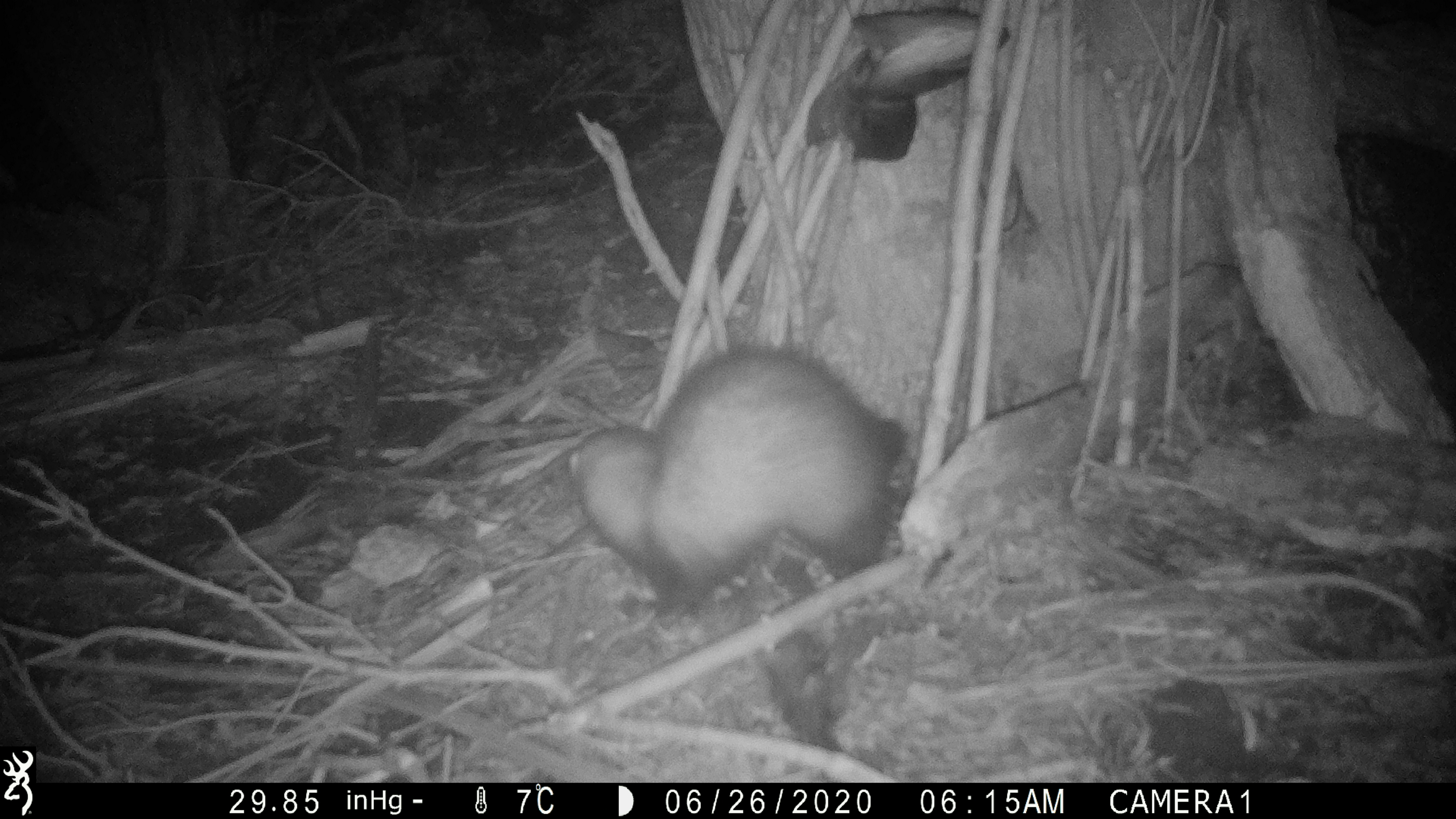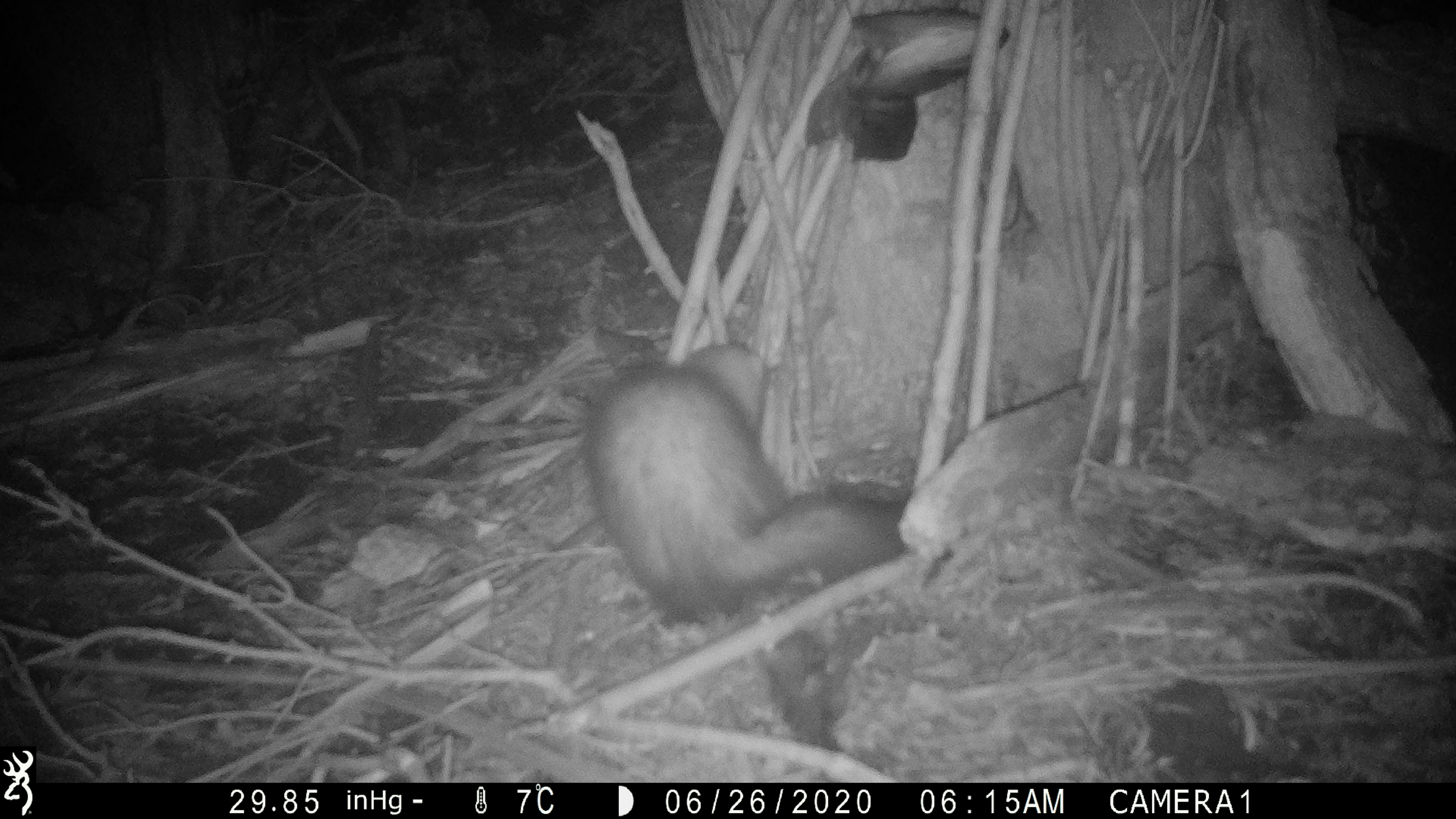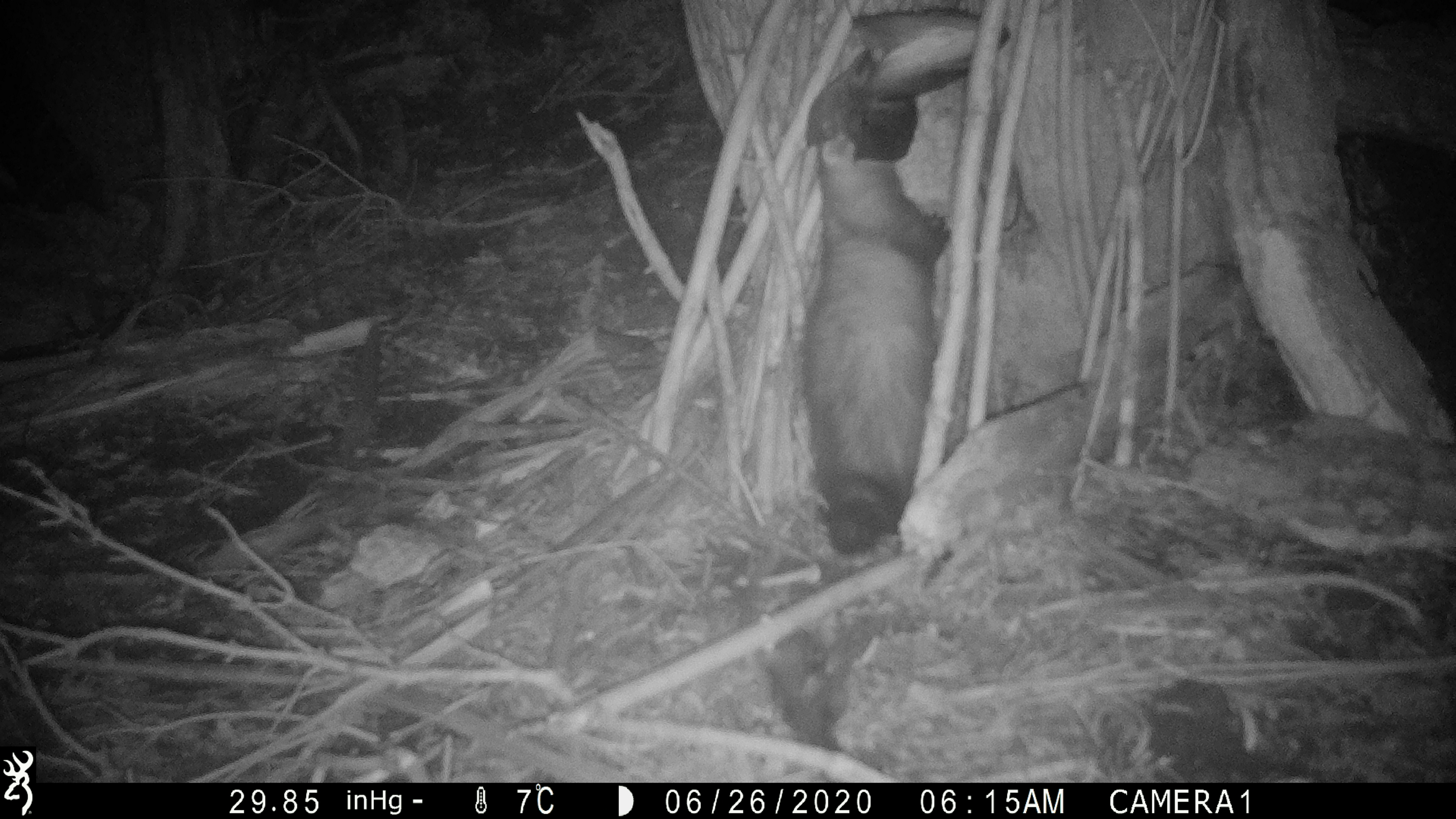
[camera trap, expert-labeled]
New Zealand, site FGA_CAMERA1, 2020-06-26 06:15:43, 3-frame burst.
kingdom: Animalia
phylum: Chordata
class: Mammalia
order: Carnivora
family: Mustelidae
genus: Mustela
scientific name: Mustela furo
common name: ferret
Ferret (Mustela furo).